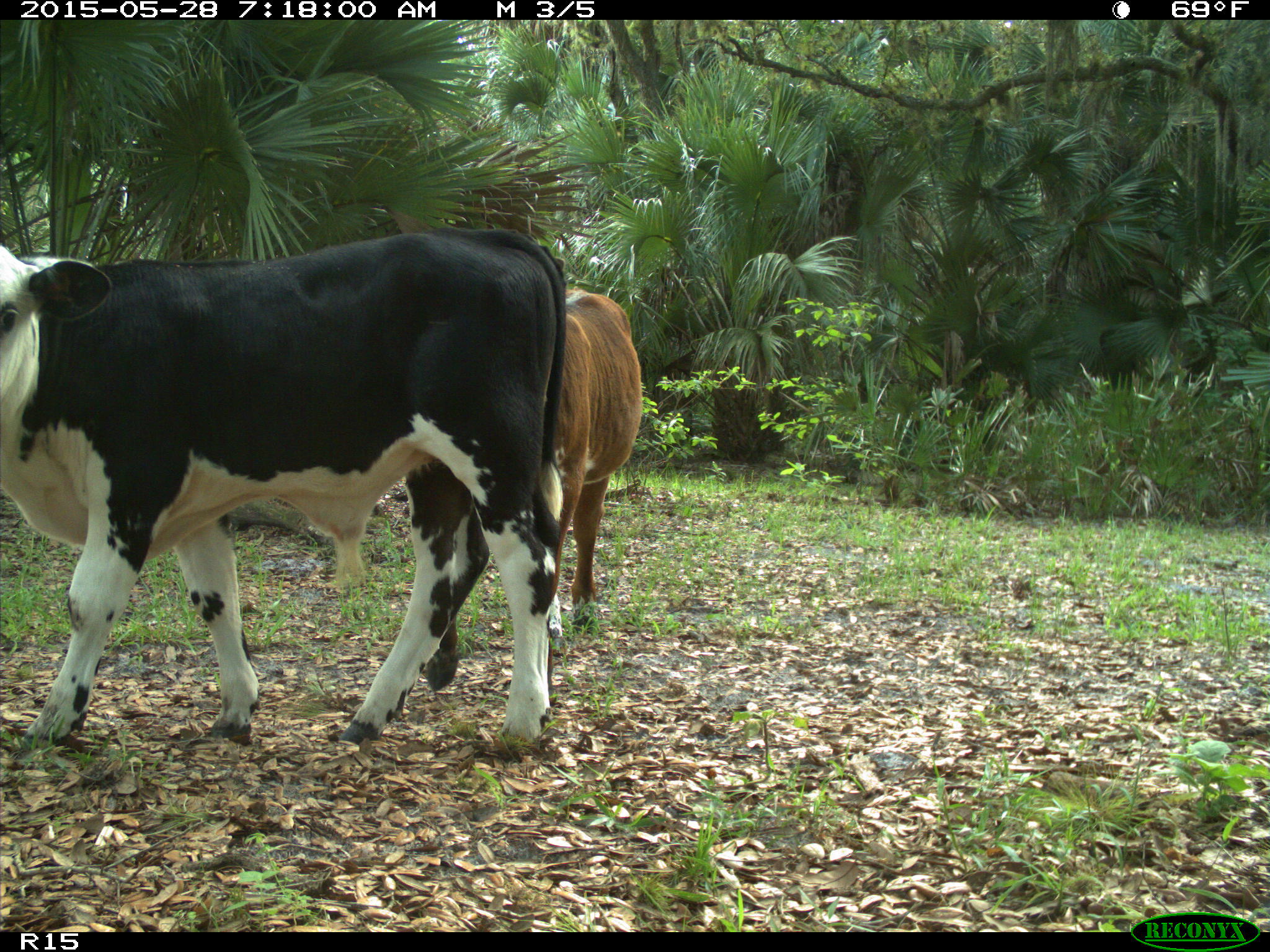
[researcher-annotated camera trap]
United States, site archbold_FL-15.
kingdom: Animalia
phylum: Chordata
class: Mammalia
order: Artiodactyla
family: Bovidae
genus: Bos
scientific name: Bos taurus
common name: domestic cow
Bos taurus (domestic cow).